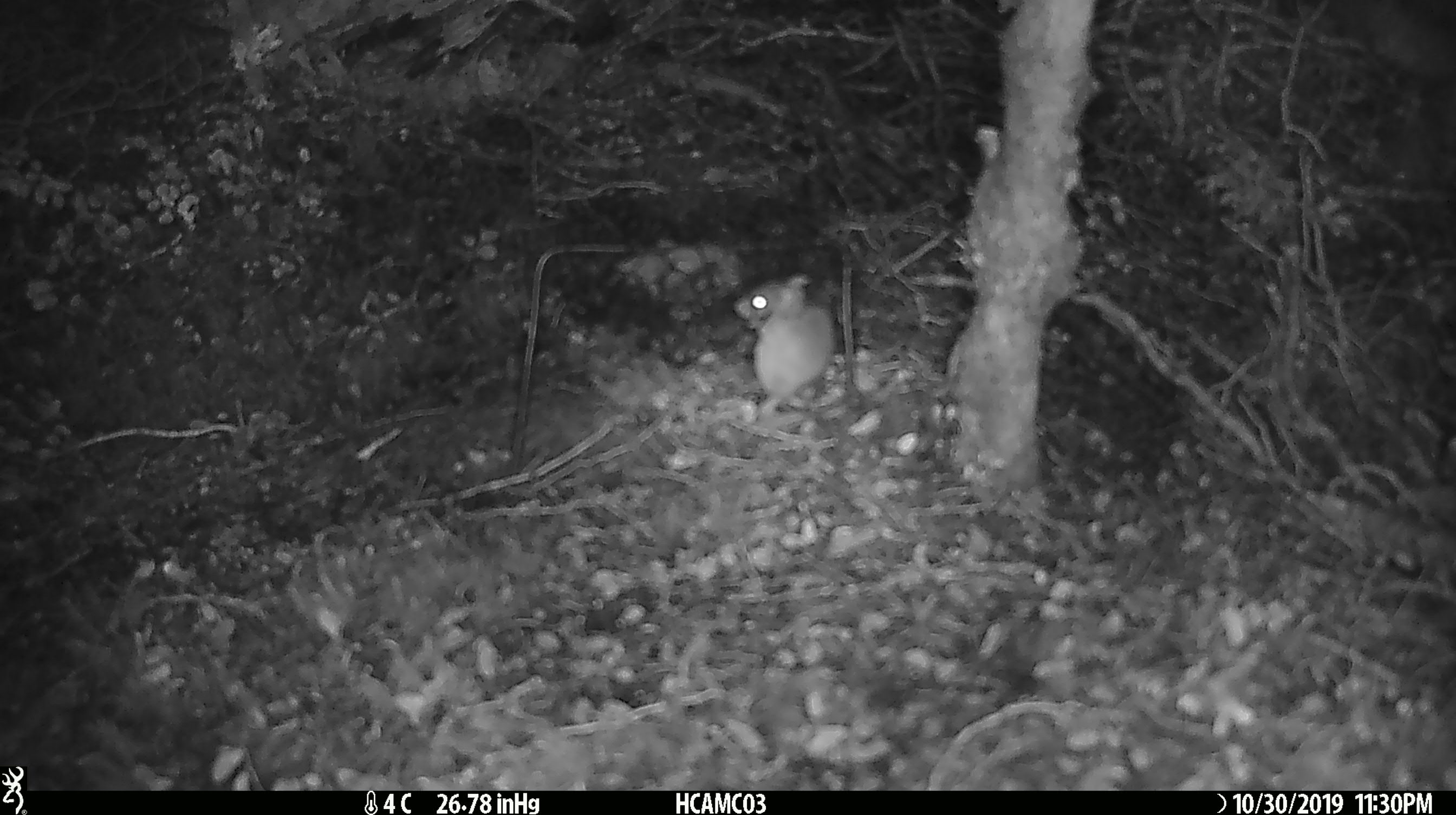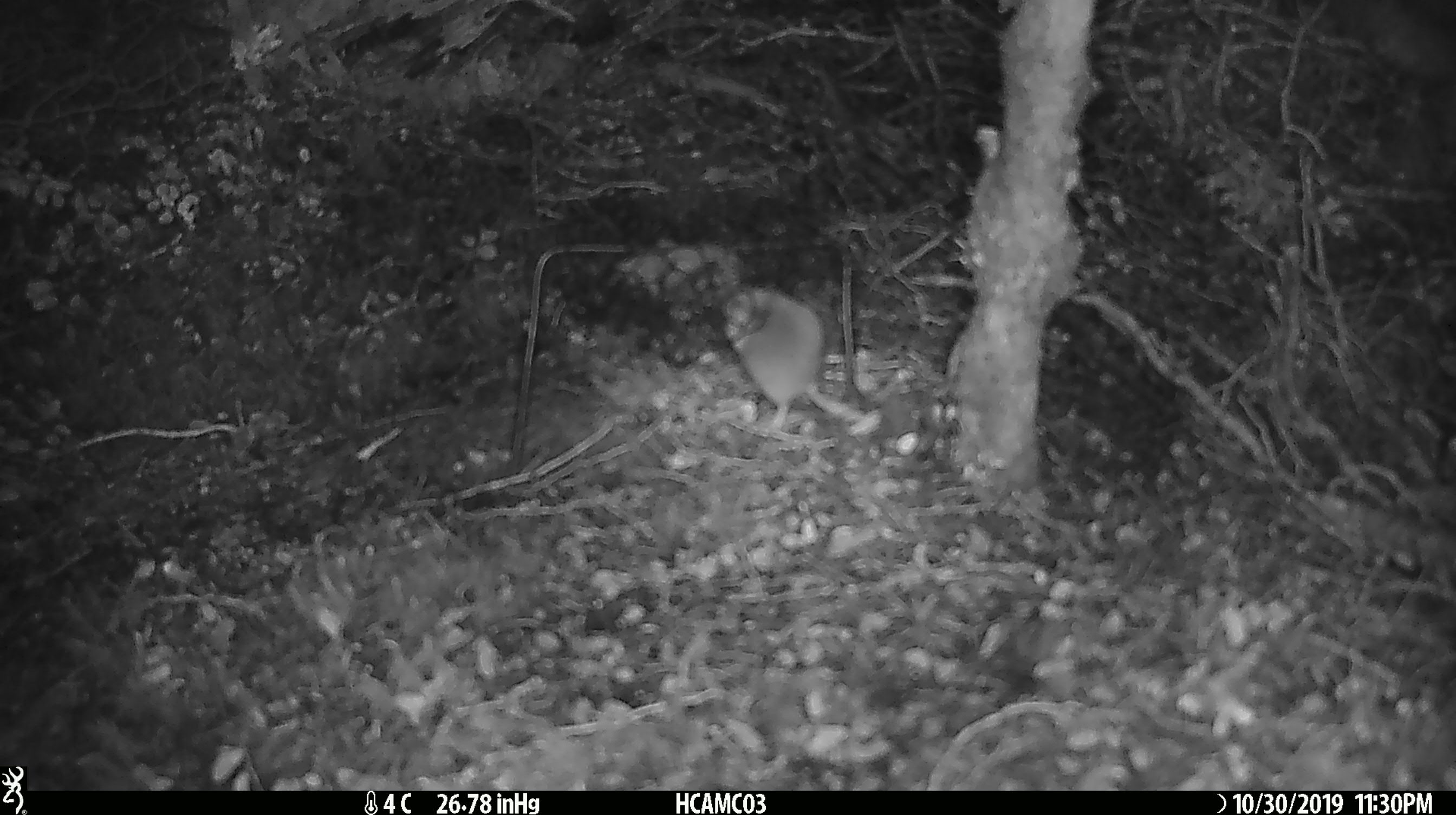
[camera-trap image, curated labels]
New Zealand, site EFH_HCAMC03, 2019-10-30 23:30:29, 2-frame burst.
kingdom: Animalia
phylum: Chordata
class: Mammalia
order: Rodentia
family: Muridae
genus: Mus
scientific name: Mus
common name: mouse